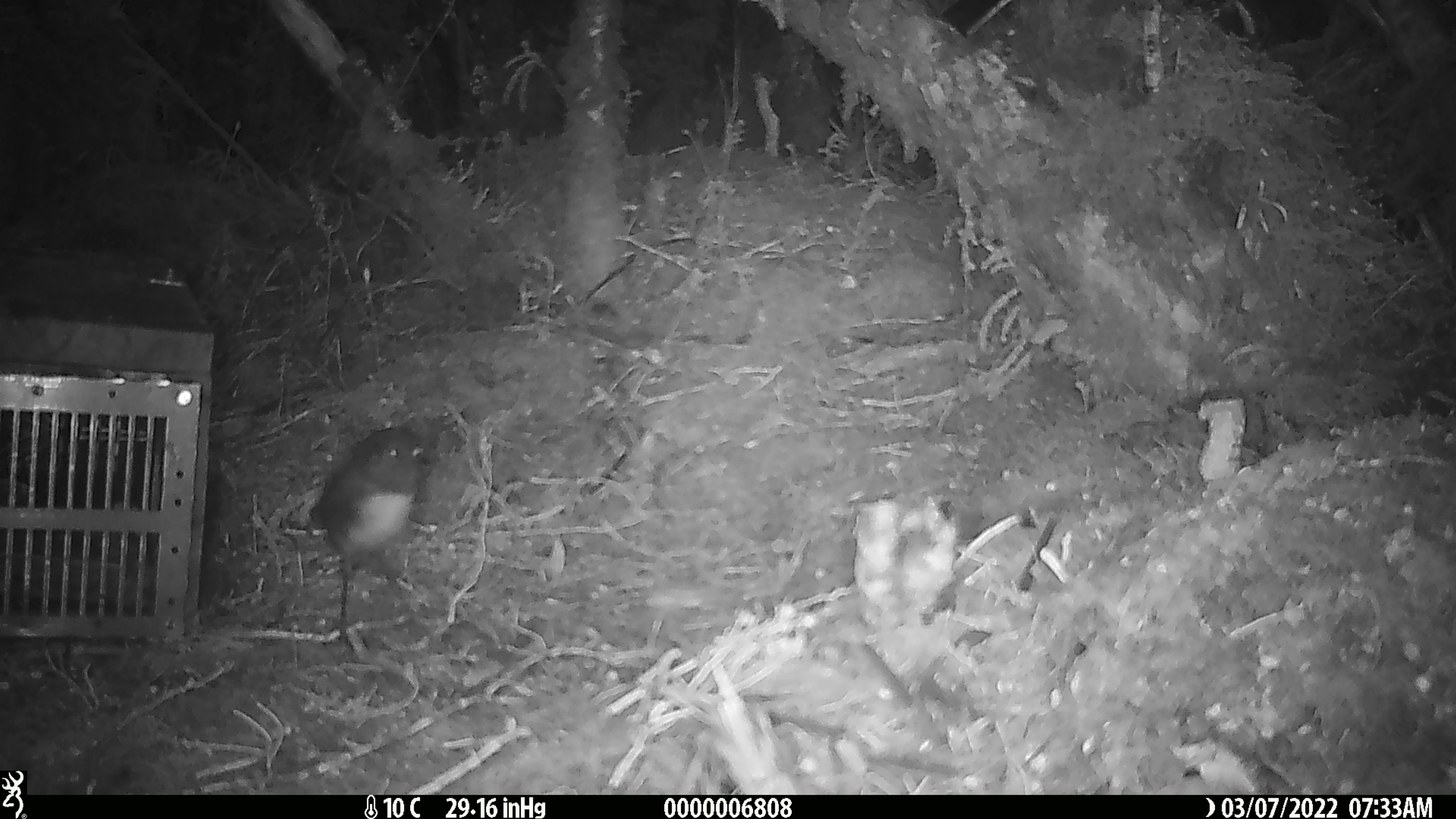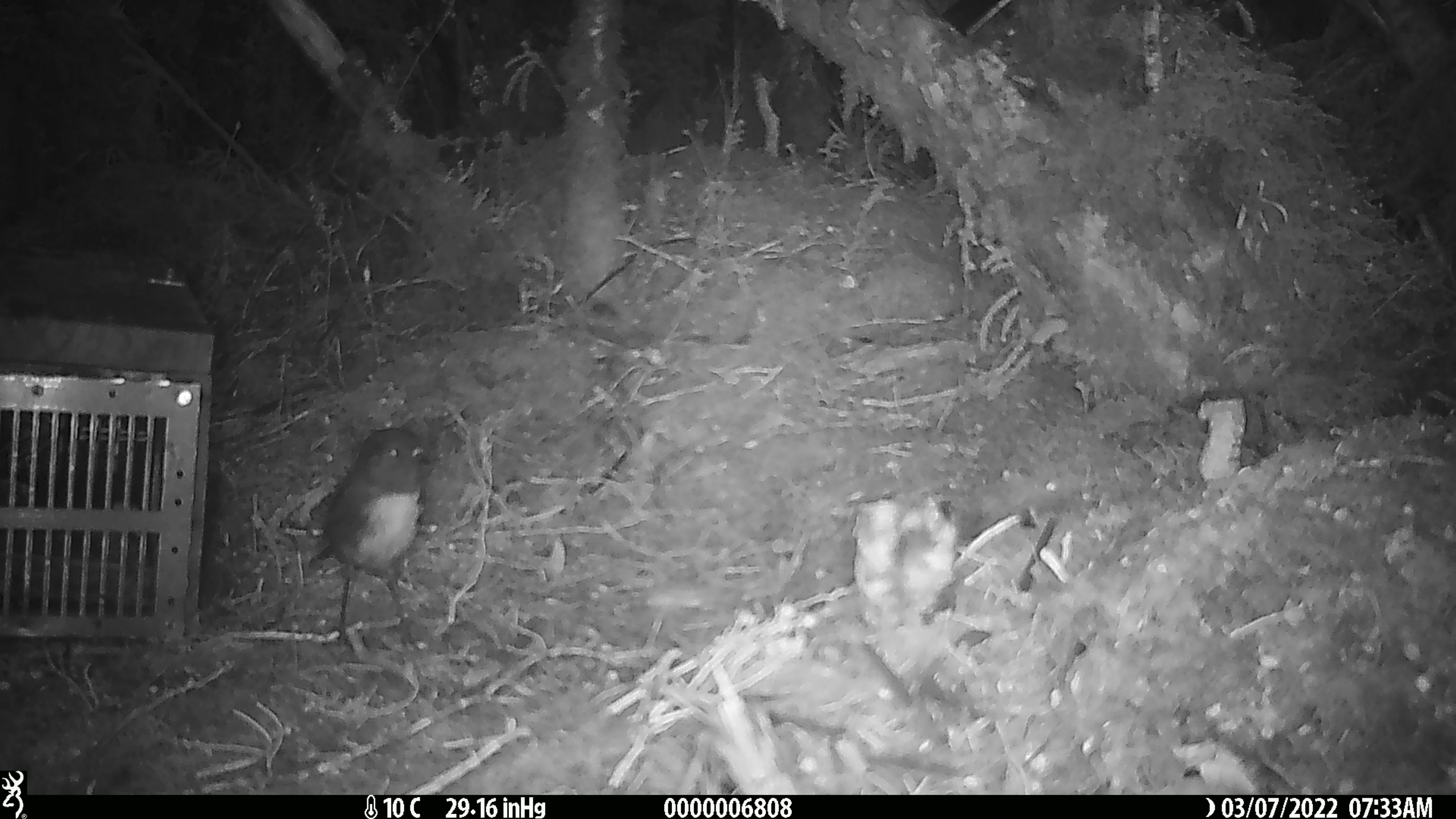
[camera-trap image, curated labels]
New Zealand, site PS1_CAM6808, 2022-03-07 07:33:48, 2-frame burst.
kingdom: Animalia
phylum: Chordata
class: Aves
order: Passeriformes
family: Petroicidae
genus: Petroica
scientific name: Petroica australis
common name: new zealand robin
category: robin